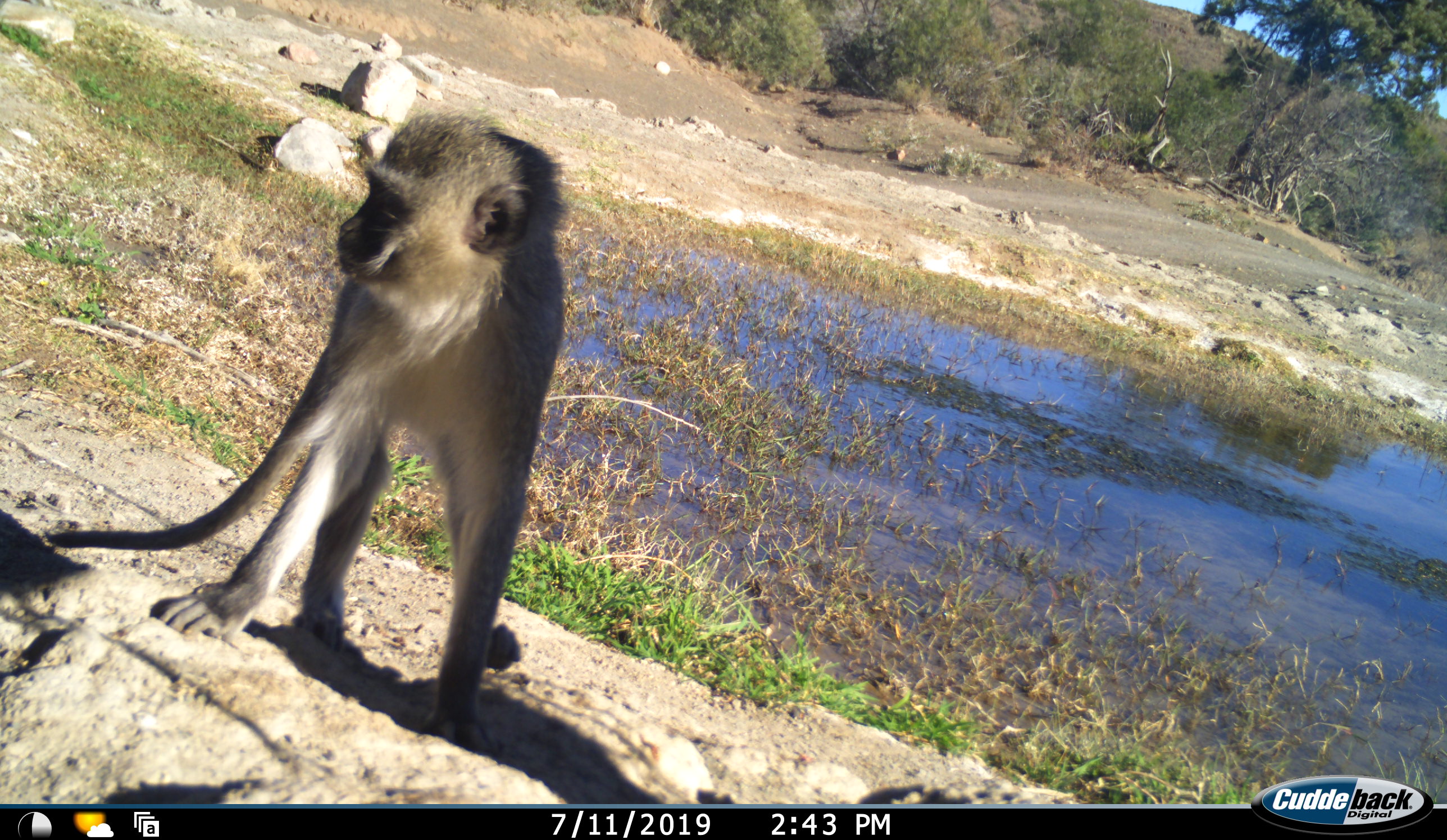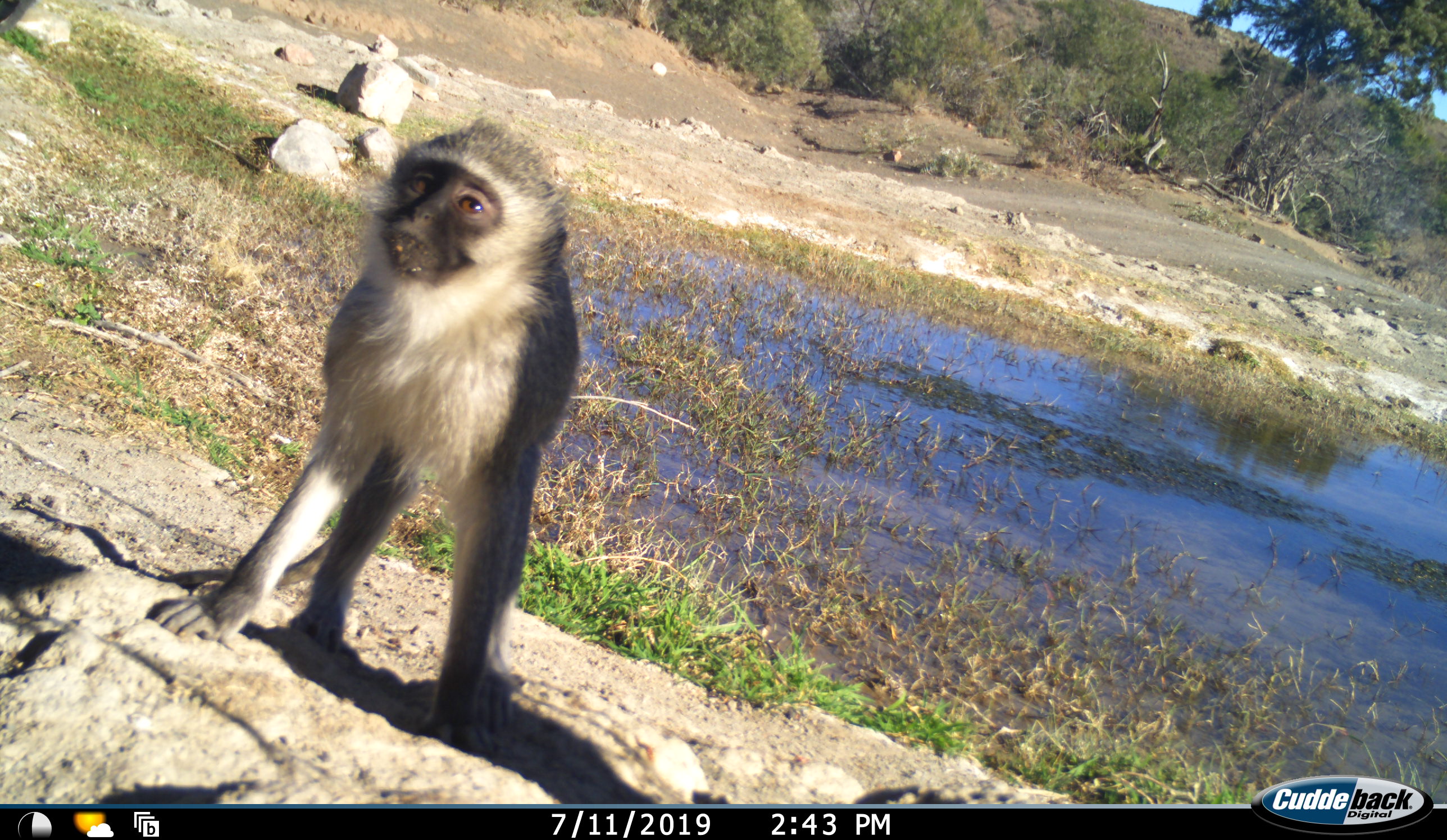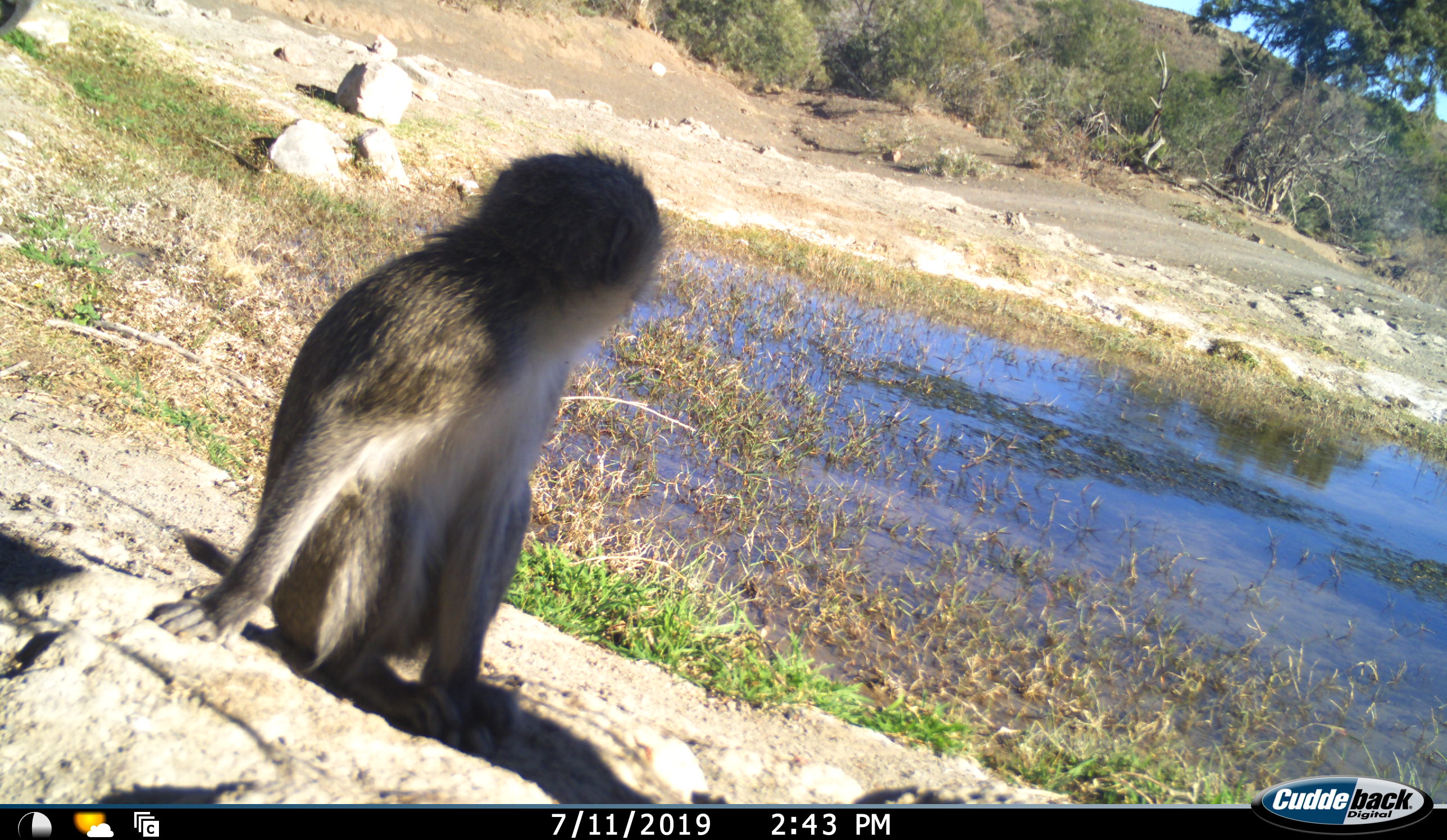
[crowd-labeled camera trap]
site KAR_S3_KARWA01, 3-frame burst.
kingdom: Animalia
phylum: Chordata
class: Mammalia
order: Primates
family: Cercopithecidae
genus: Chlorocebus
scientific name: Chlorocebus pygerythrus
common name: vervet monkey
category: monkeyvervet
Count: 1.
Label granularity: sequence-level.